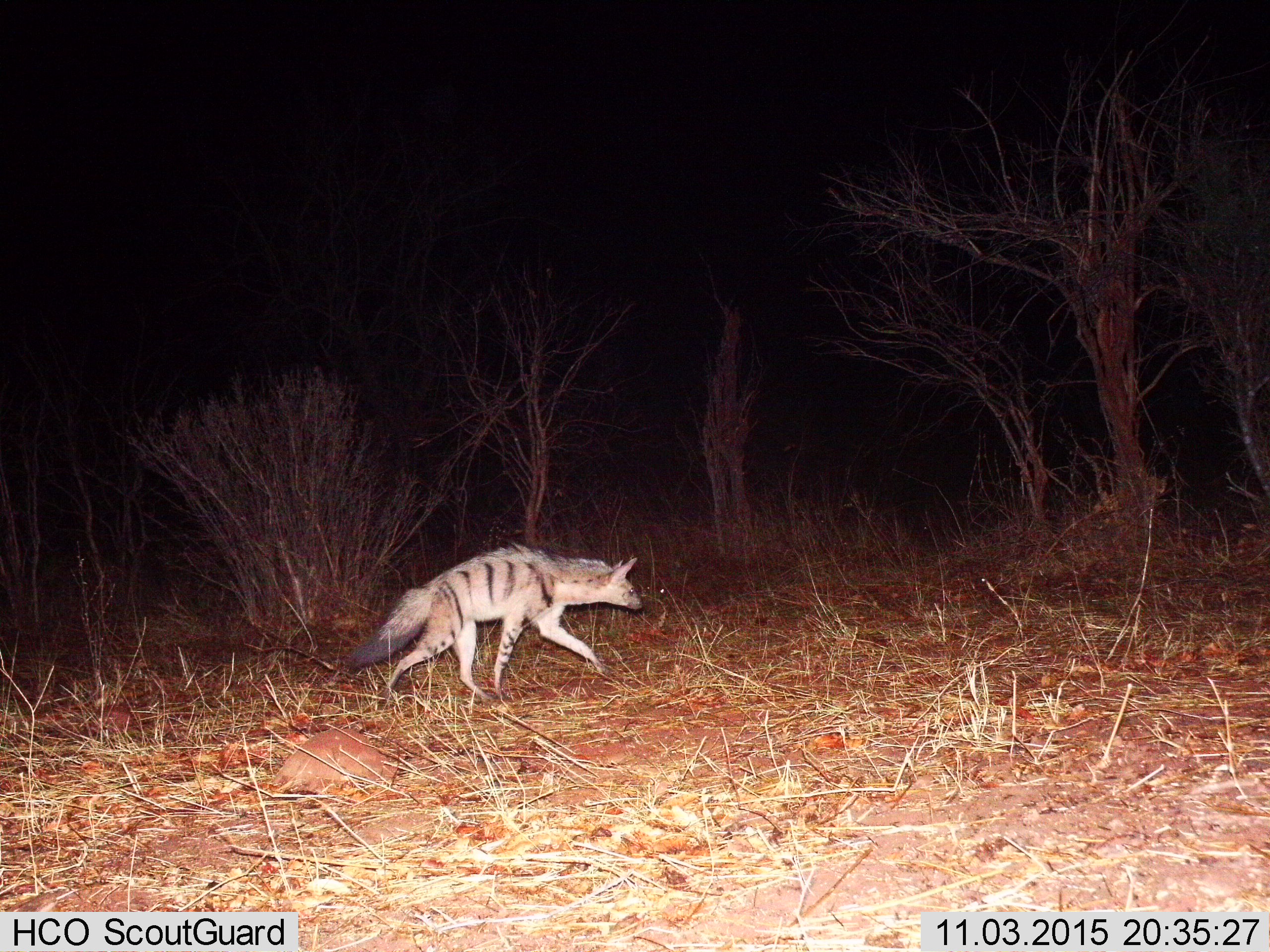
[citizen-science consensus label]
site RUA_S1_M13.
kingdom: Animalia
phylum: Chordata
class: Mammalia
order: Carnivora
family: Hyaenidae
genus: Hyaena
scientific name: Hyaena hyaena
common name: striped hyena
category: hyenastriped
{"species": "hyenastriped (striped hyena) (Hyaena hyaena)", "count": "1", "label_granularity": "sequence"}